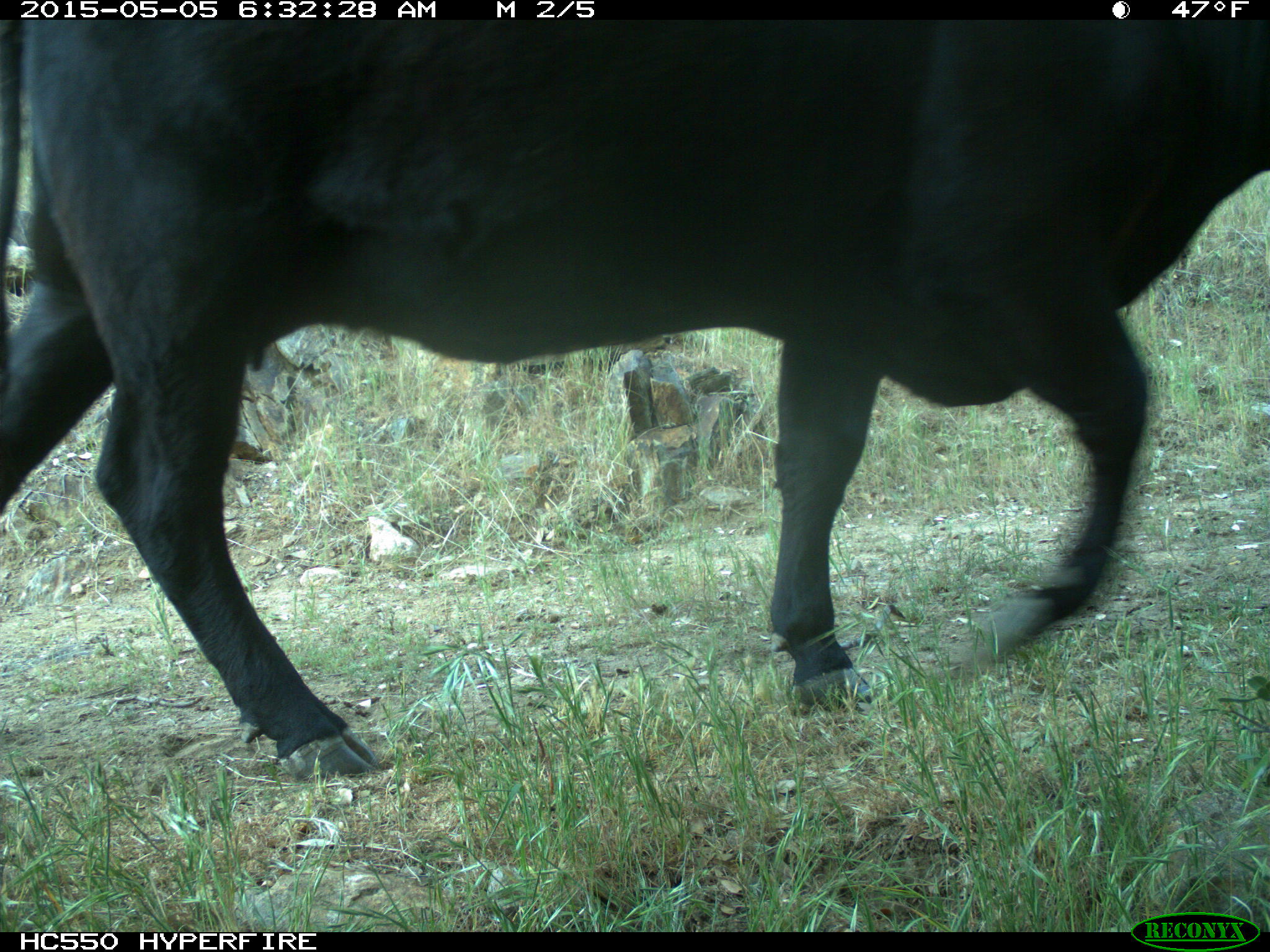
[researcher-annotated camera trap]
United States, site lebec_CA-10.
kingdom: Animalia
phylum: Chordata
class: Mammalia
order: Artiodactyla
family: Bovidae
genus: Bos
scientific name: Bos taurus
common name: domestic cow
Bos taurus (domestic cow).